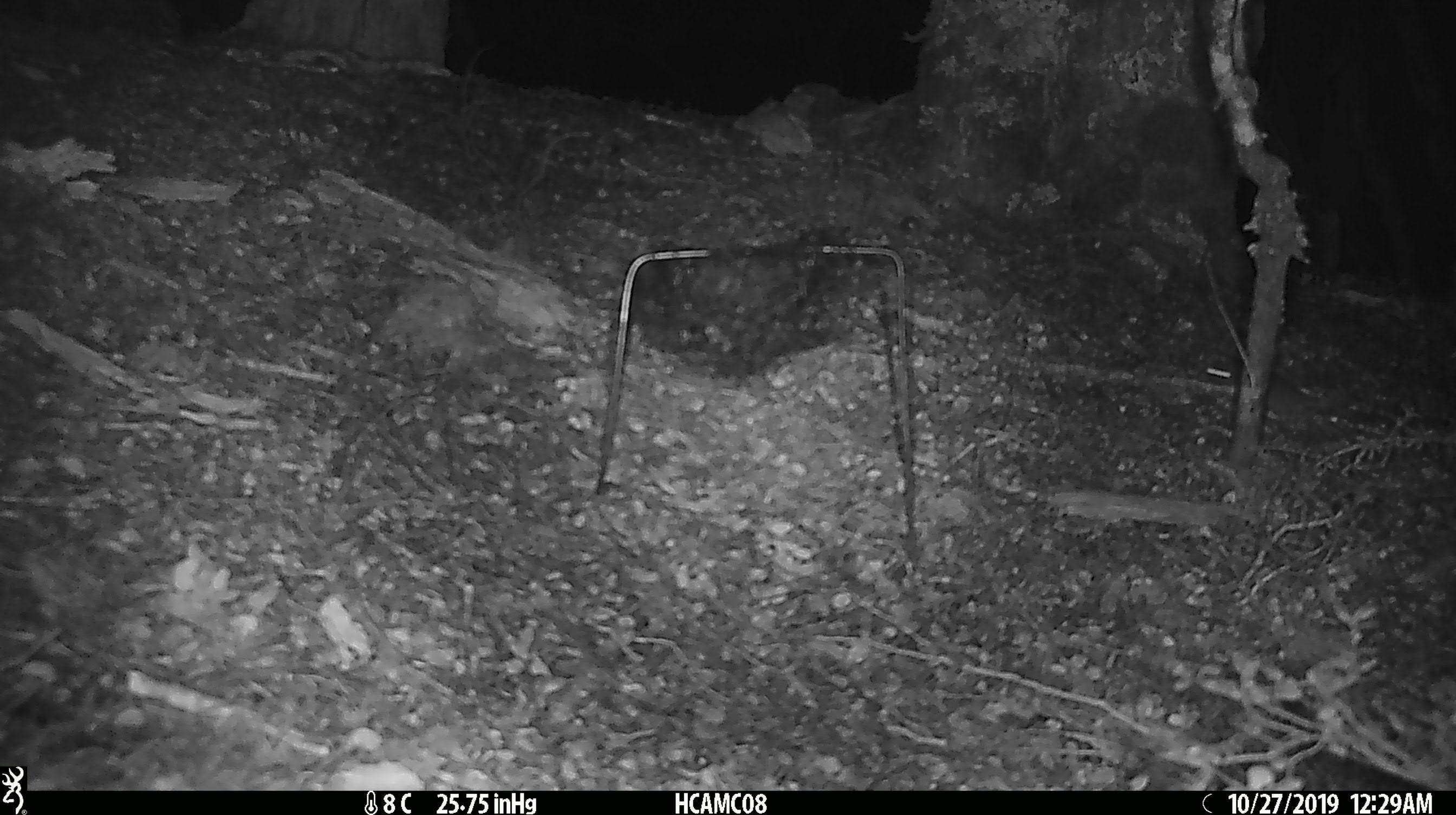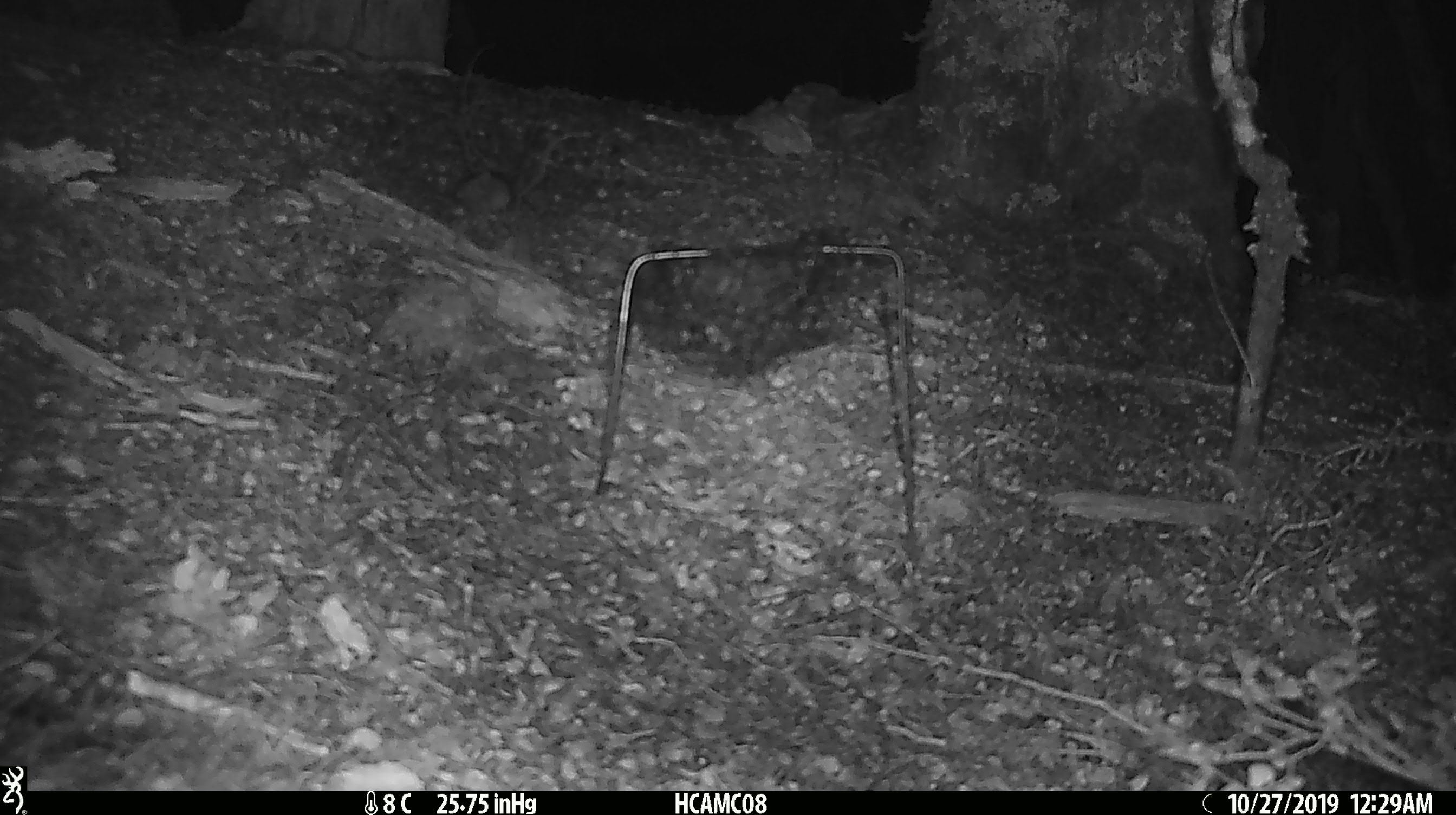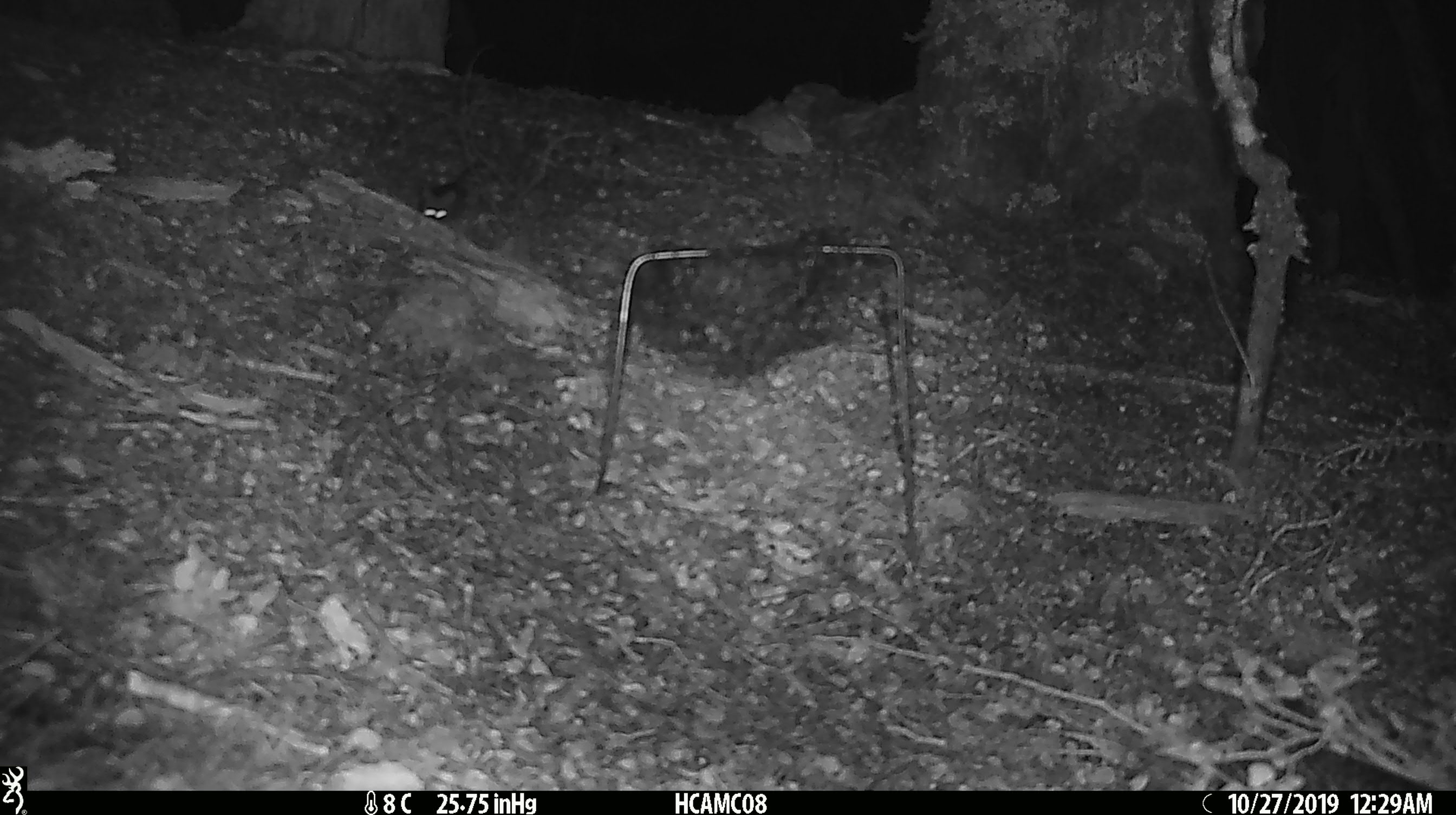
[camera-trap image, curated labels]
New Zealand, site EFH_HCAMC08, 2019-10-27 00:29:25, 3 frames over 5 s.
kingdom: Animalia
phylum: Chordata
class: Mammalia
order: Rodentia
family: Muridae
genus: Mus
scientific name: Mus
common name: mouse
Mouse (Mus).